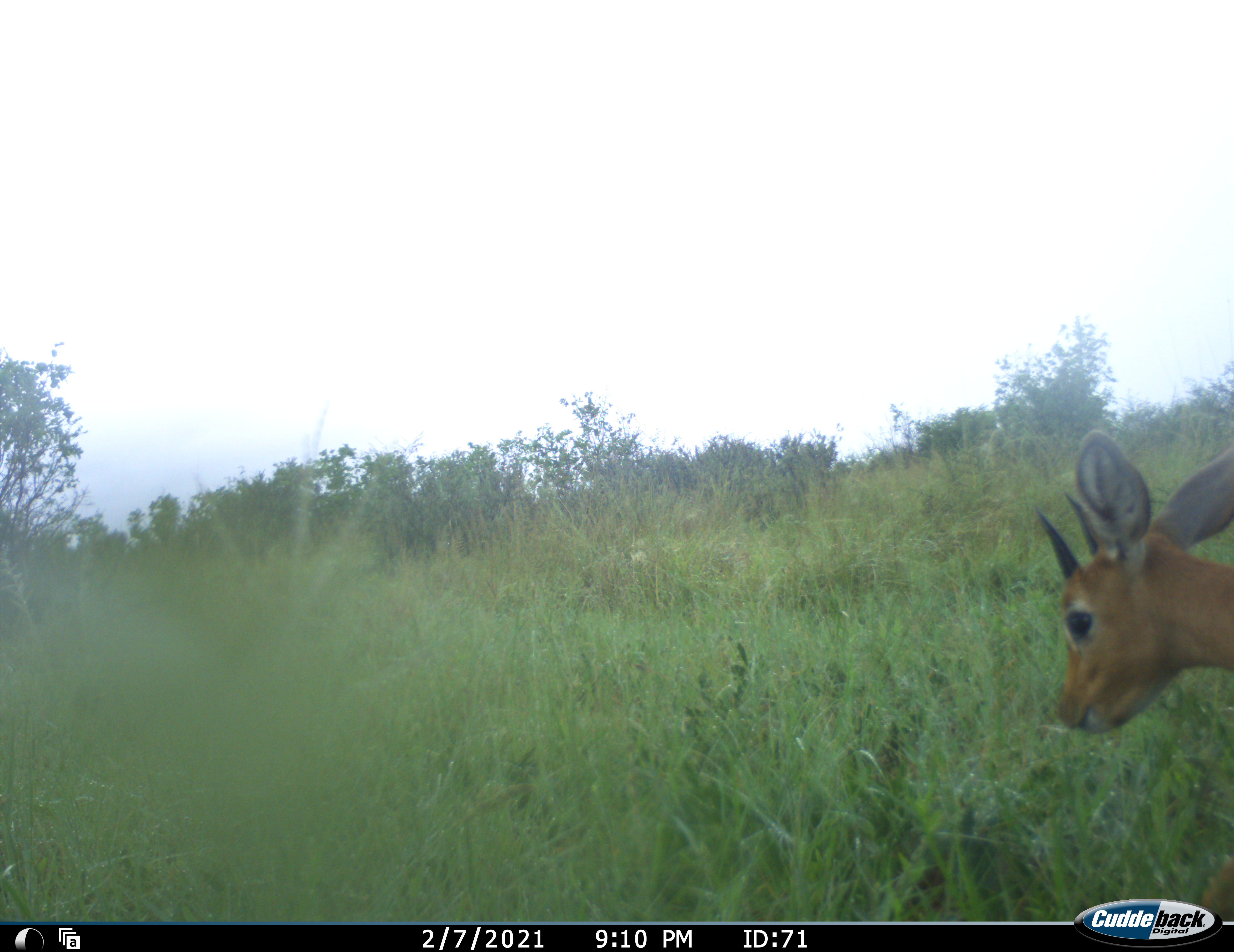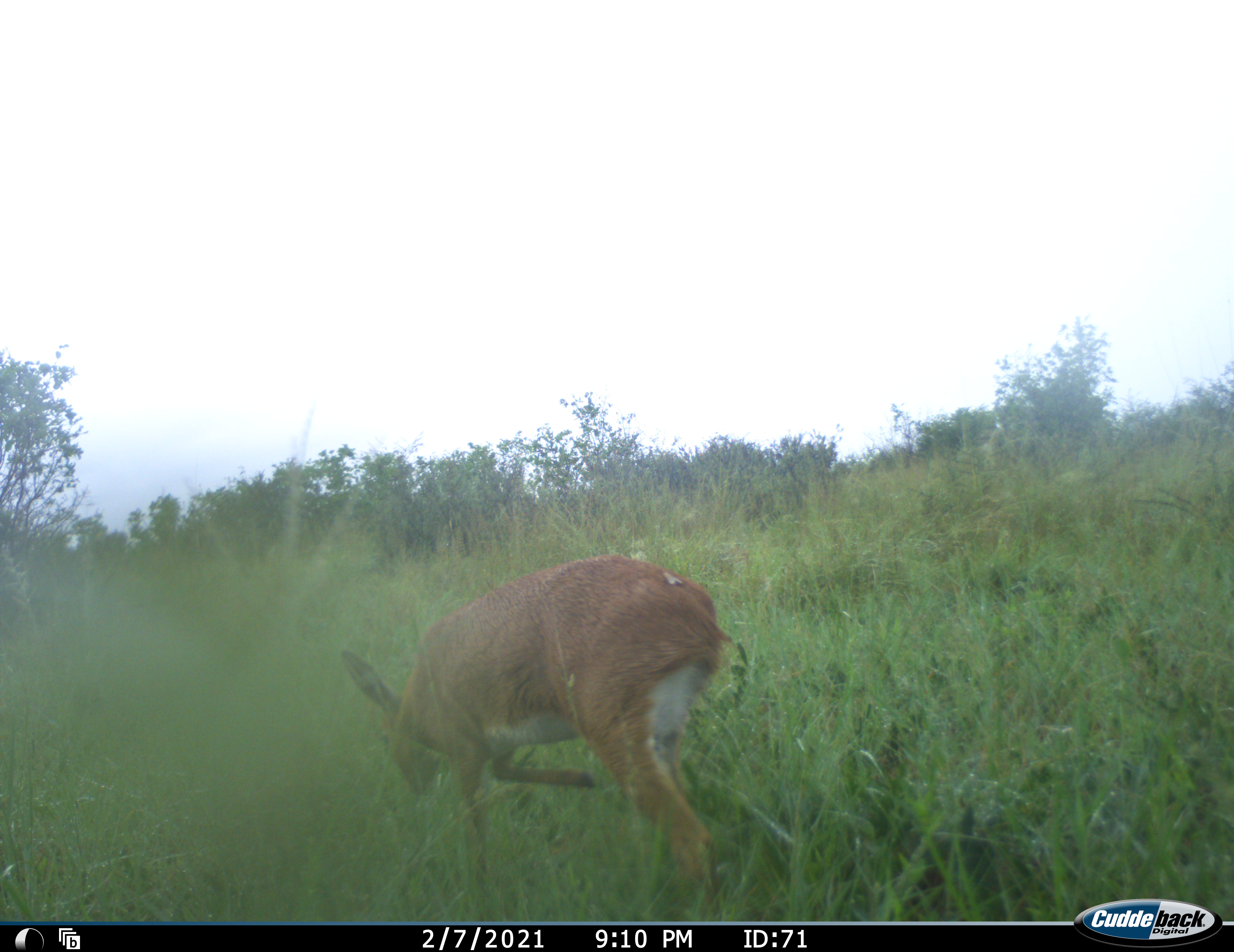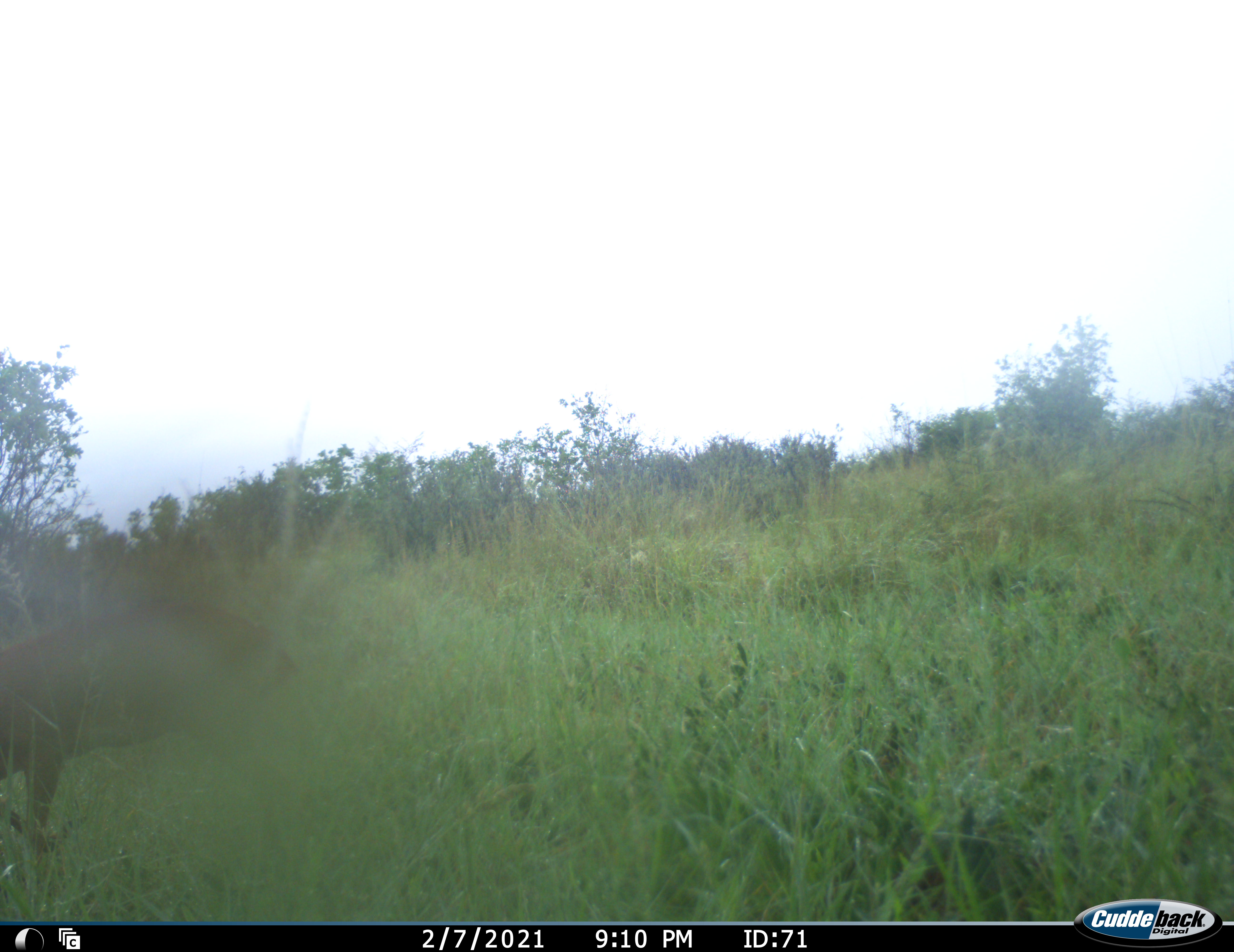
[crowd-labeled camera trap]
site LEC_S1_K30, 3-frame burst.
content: unidentified animal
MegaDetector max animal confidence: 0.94